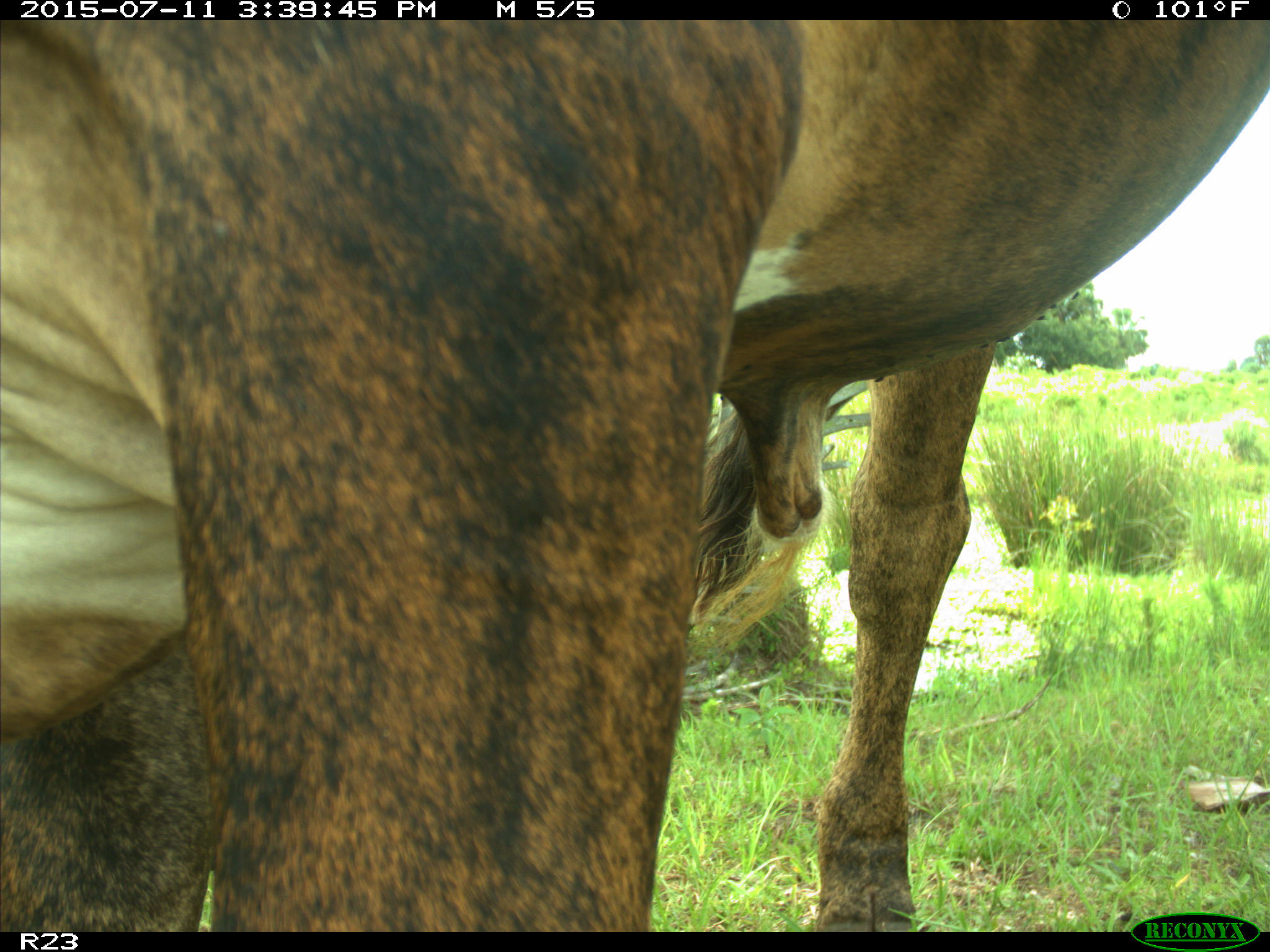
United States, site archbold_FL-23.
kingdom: Animalia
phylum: Chordata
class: Mammalia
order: Artiodactyla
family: Bovidae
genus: Bos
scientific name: Bos taurus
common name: domestic cow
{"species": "Bos taurus (domestic cow)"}